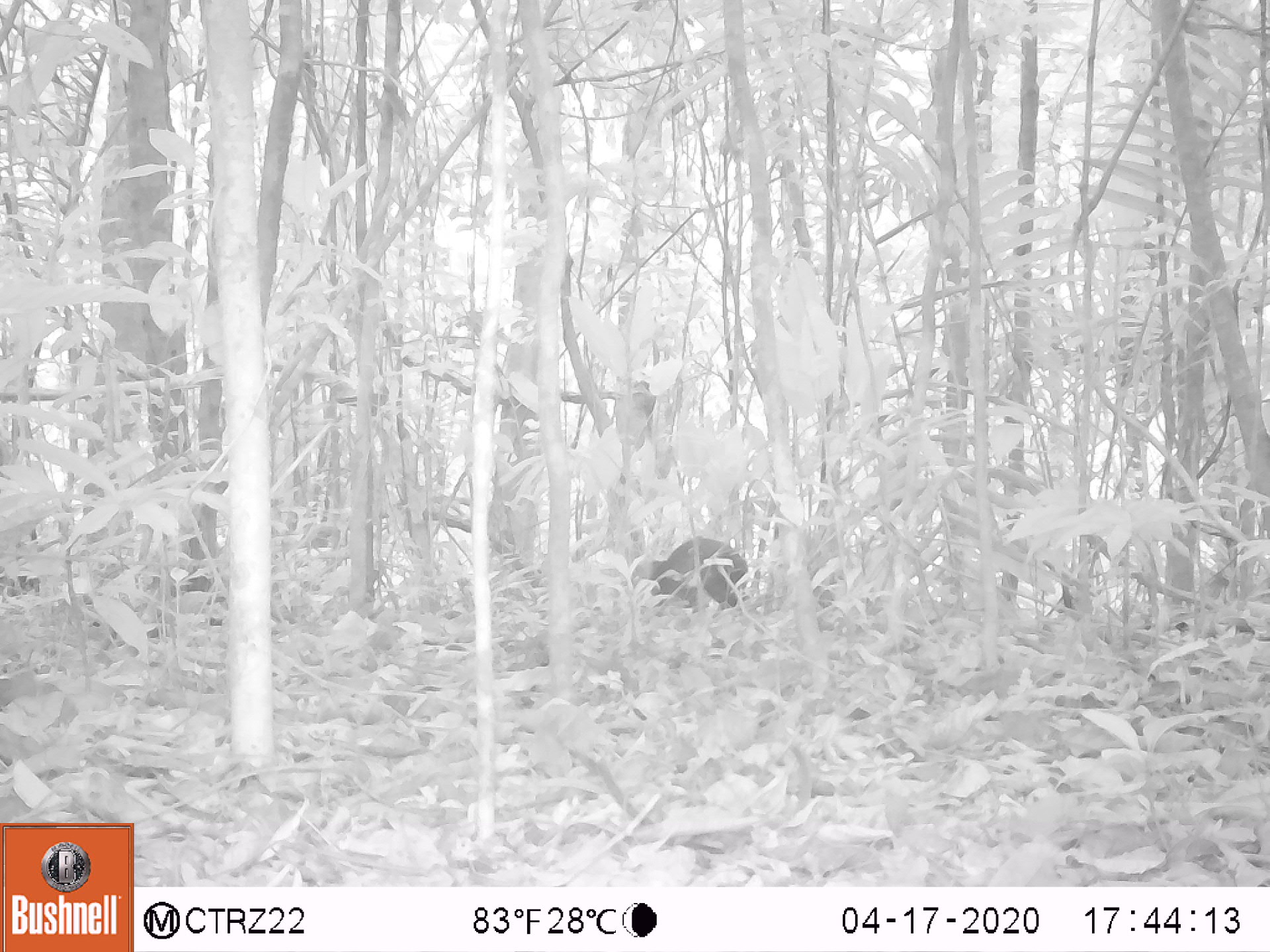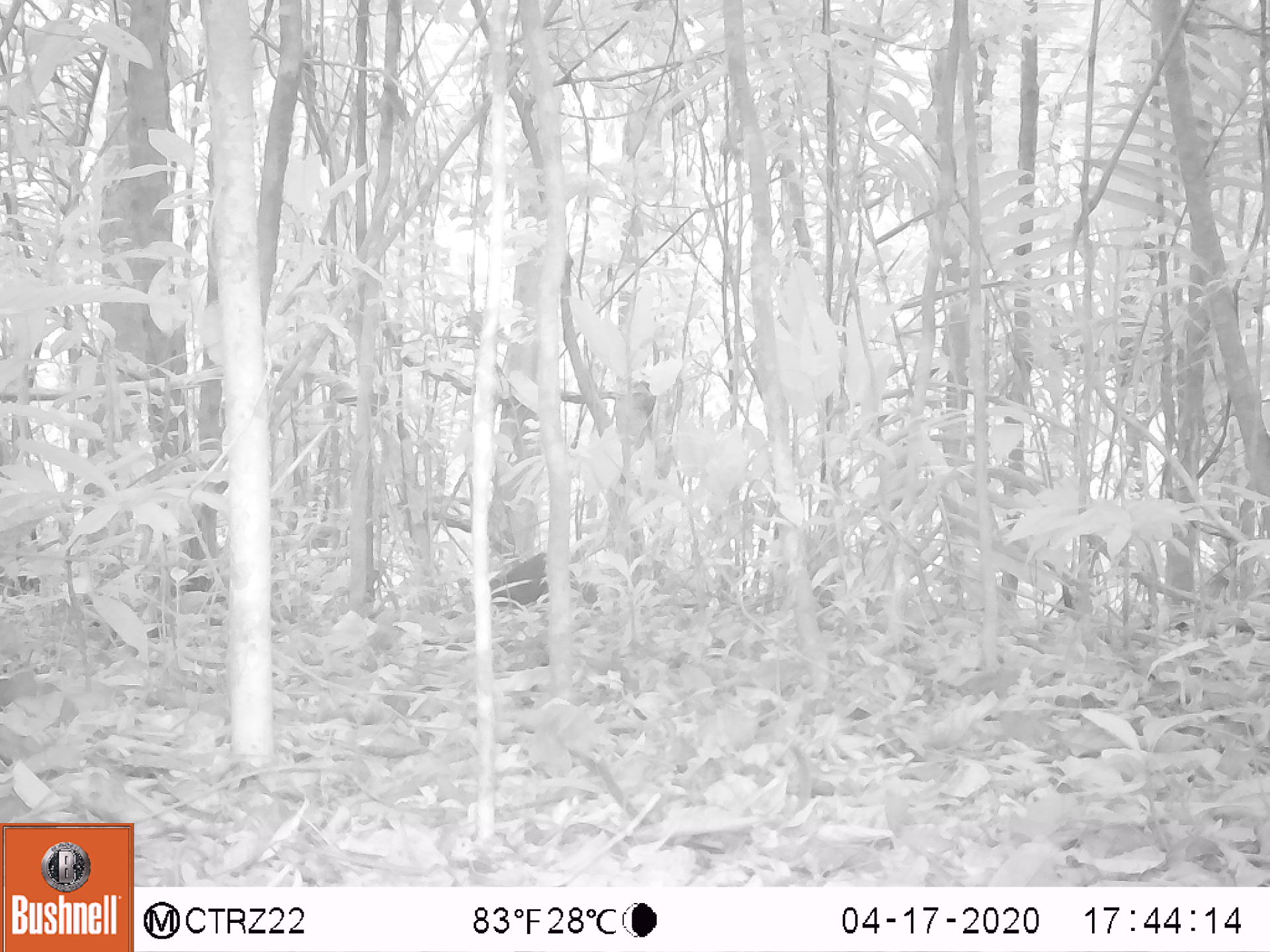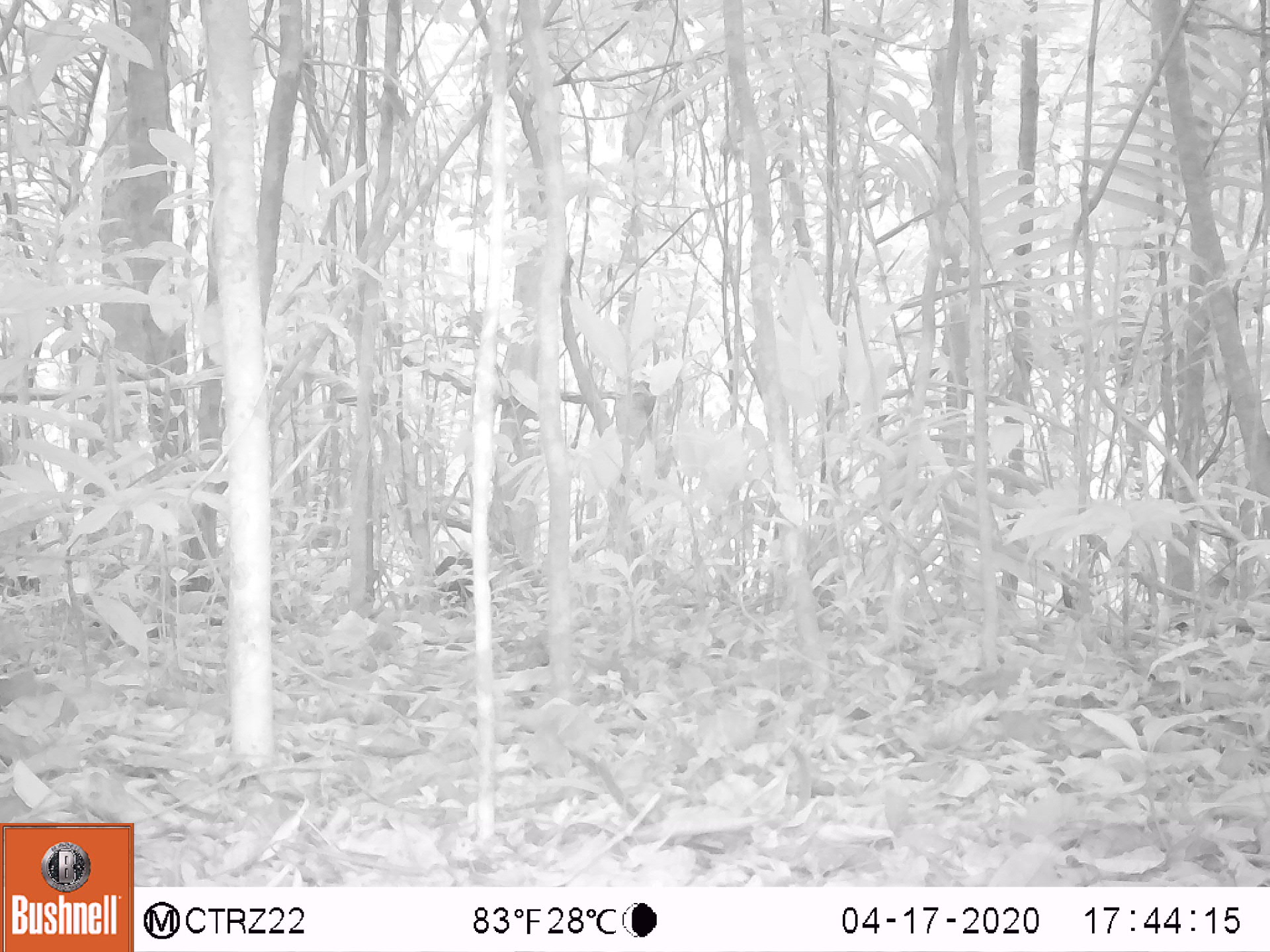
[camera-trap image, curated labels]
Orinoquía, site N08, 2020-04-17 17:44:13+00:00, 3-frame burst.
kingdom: Animalia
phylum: Chordata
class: Mammalia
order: Rodentia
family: Dasyproctidae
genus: Dasyprocta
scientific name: Dasyprocta fuliginosa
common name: black agouti